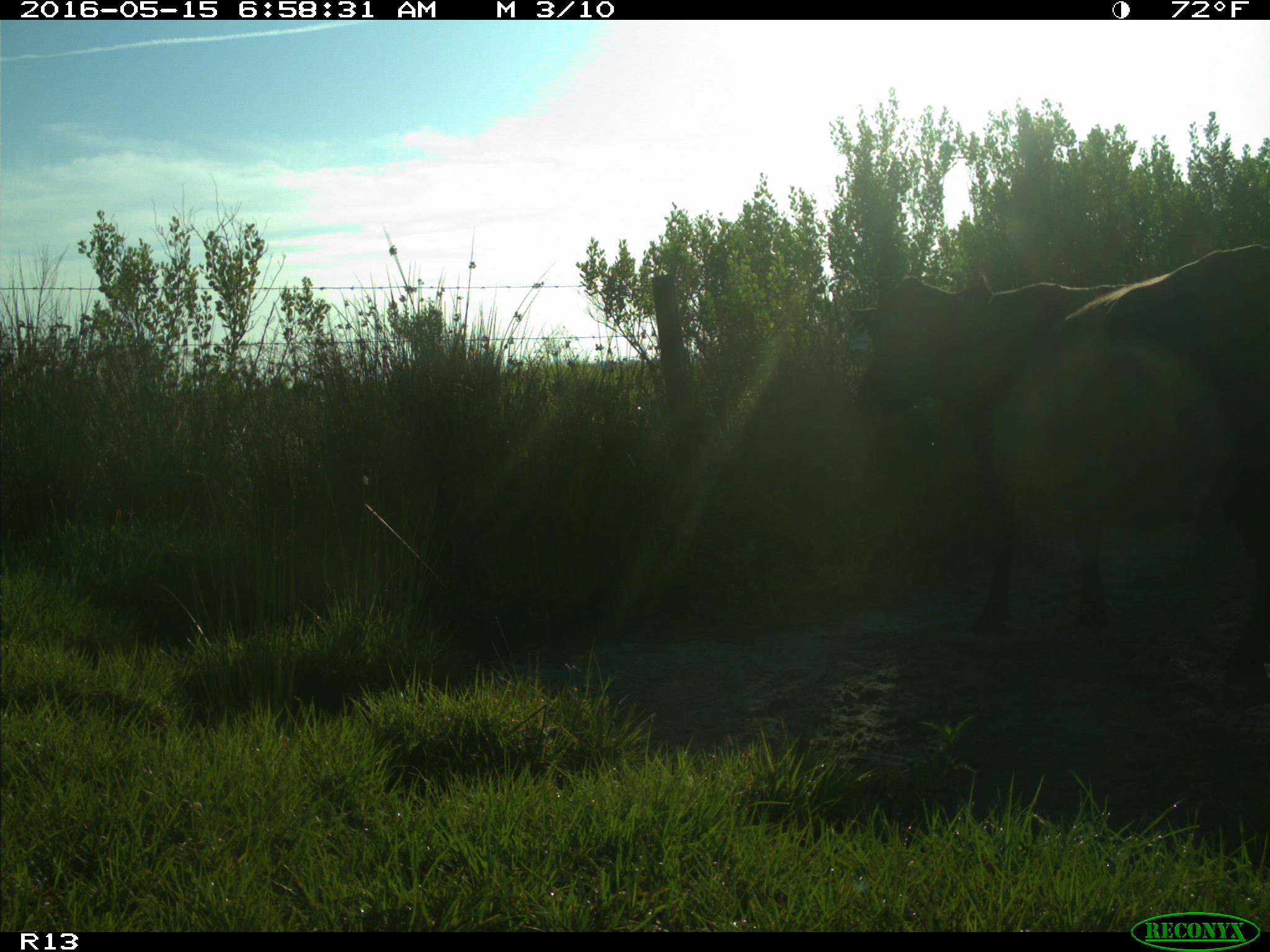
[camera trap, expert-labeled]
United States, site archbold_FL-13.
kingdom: Animalia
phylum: Chordata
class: Mammalia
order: Artiodactyla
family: Bovidae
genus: Bos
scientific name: Bos taurus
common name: domestic cow